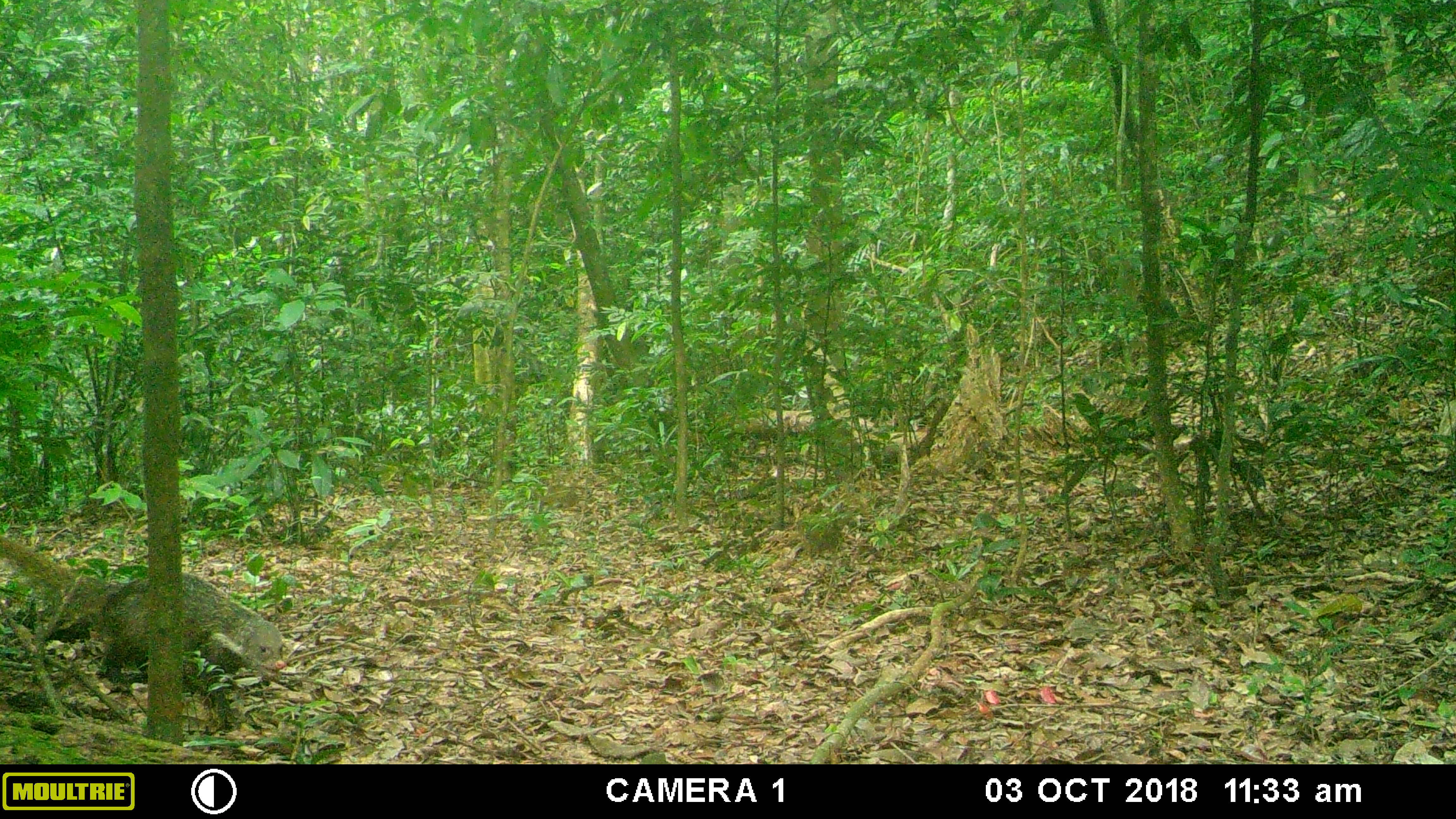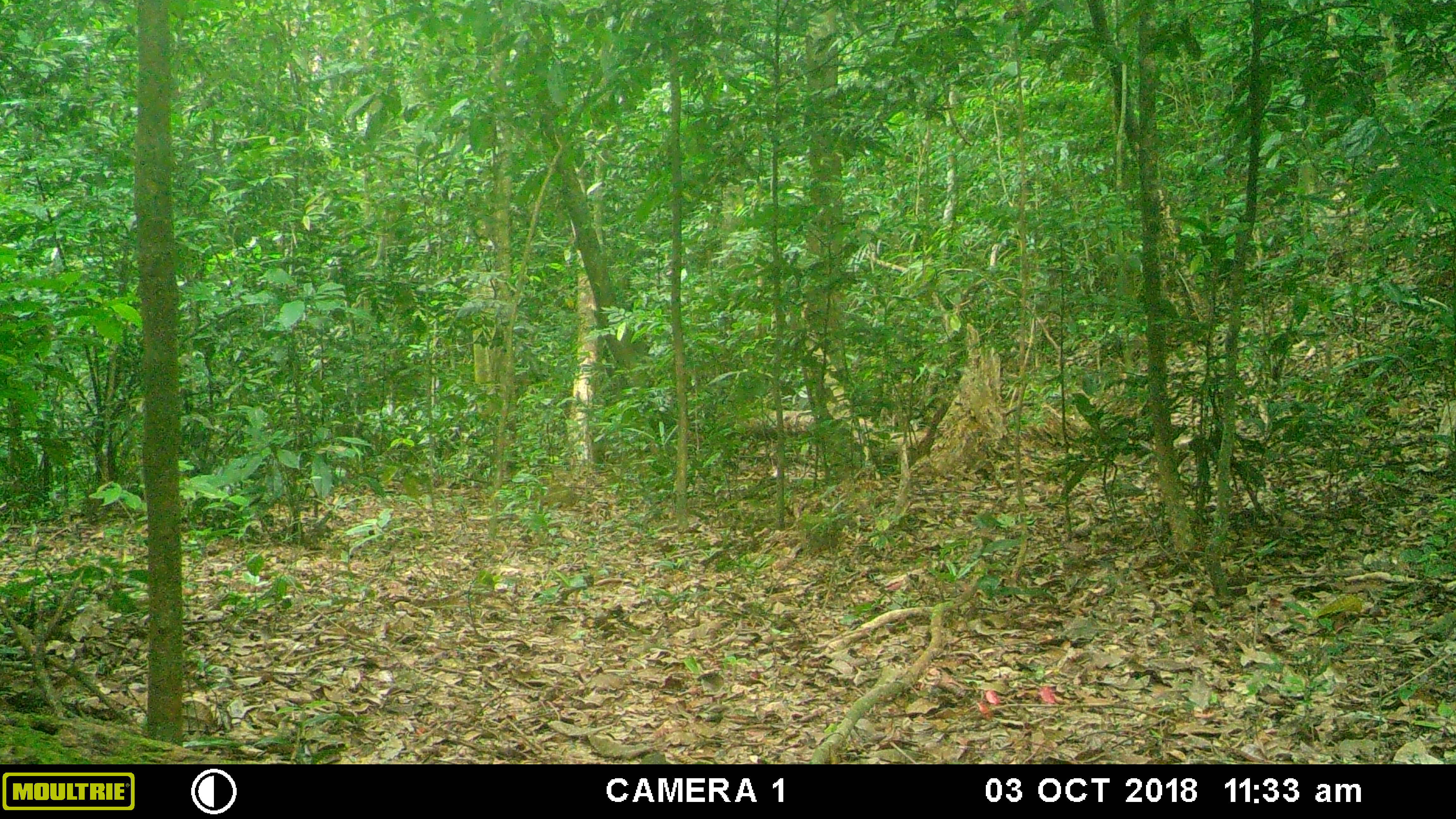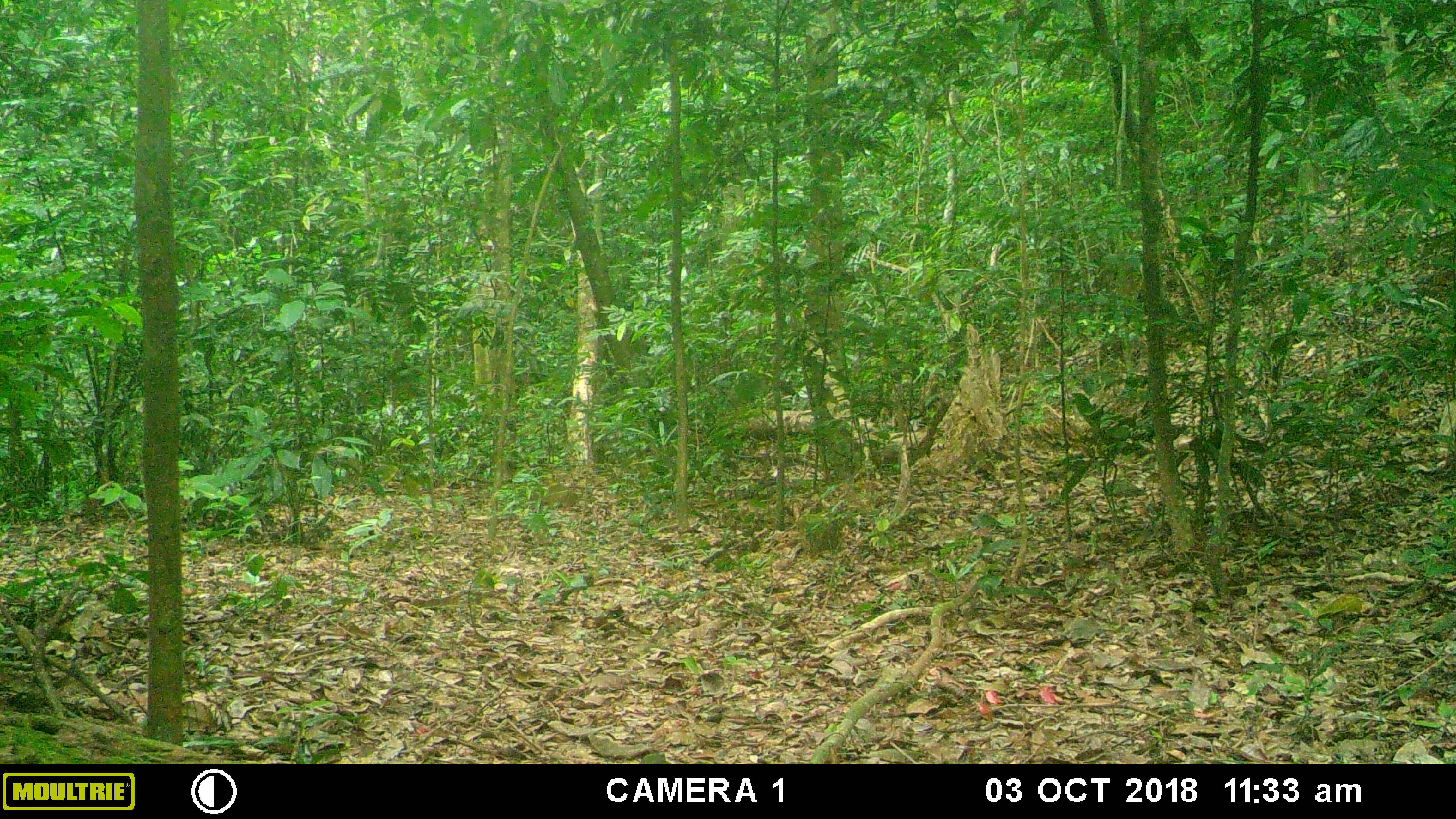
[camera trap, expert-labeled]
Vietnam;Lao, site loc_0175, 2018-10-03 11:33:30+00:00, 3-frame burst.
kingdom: Animalia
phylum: Chordata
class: Mammalia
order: Carnivora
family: Herpestidae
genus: Urva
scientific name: Urva urva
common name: crab-eating mongoose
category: crab eating mongoose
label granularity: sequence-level